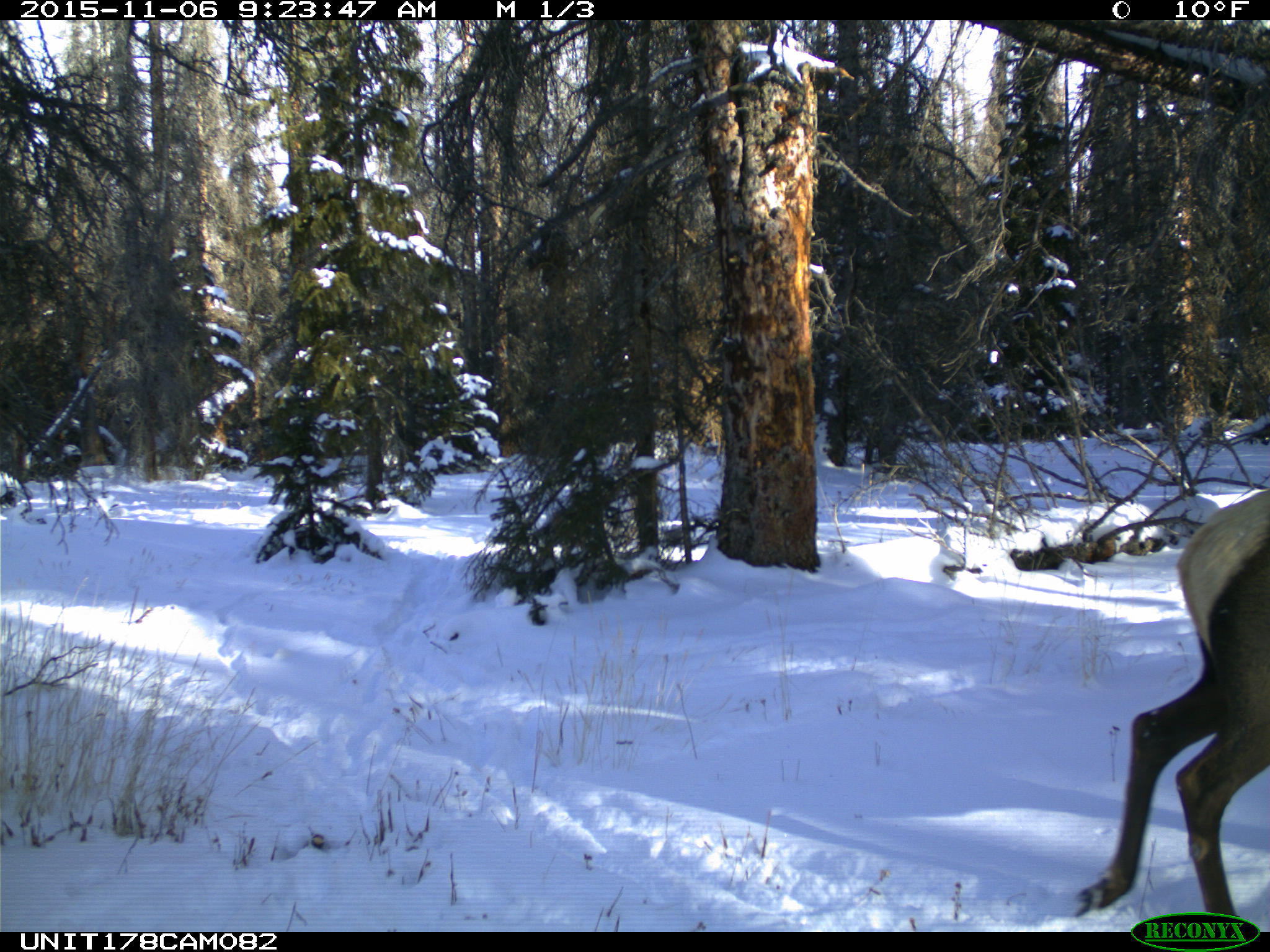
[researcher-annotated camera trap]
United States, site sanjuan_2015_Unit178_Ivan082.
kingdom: Animalia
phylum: Chordata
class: Mammalia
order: Artiodactyla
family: Cervidae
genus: Cervus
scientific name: Cervus elaphus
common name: red deer